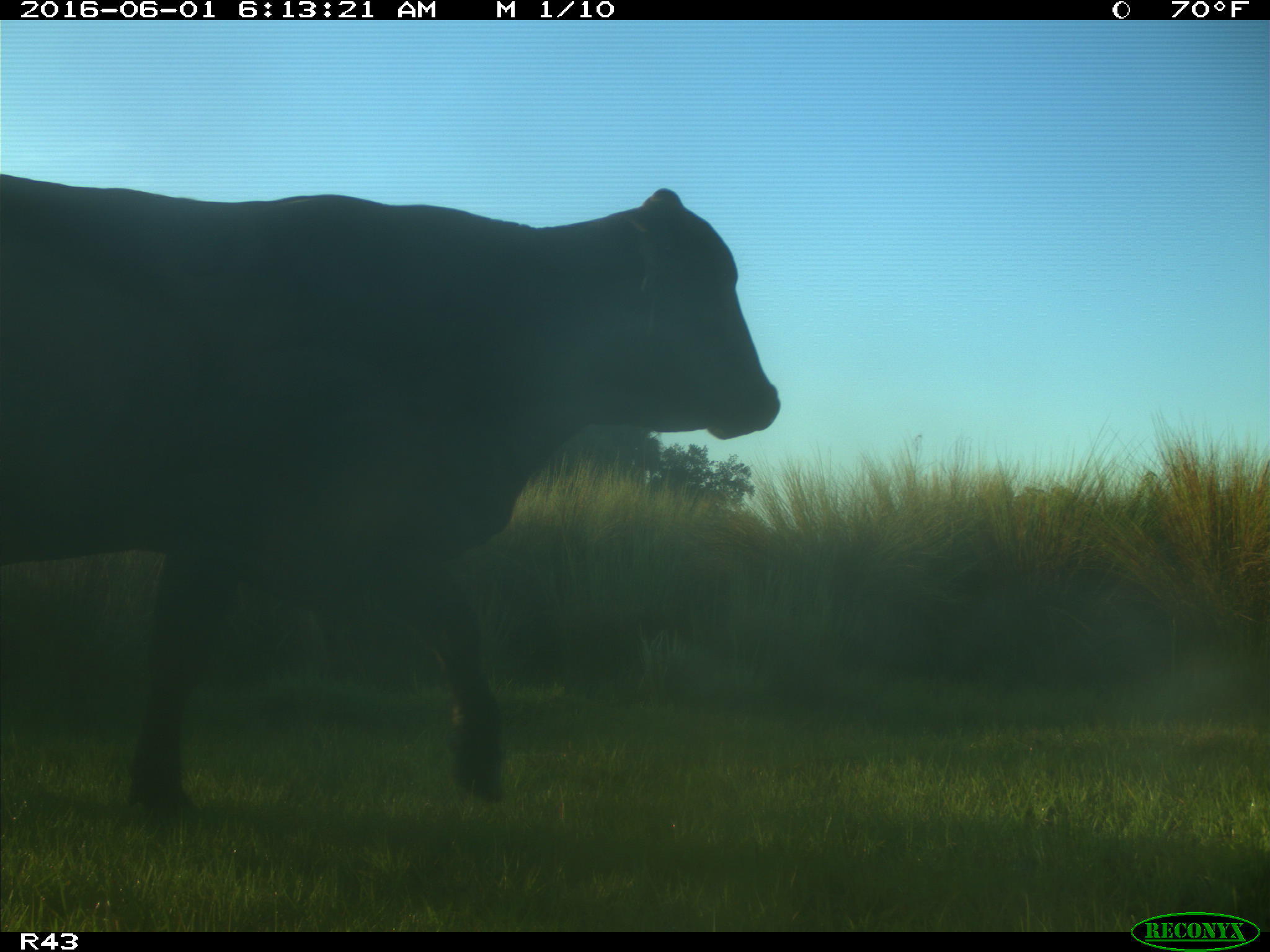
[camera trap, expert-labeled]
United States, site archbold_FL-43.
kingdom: Animalia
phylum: Chordata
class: Mammalia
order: Artiodactyla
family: Bovidae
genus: Bos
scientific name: Bos taurus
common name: domestic cow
Bos taurus (domestic cow).